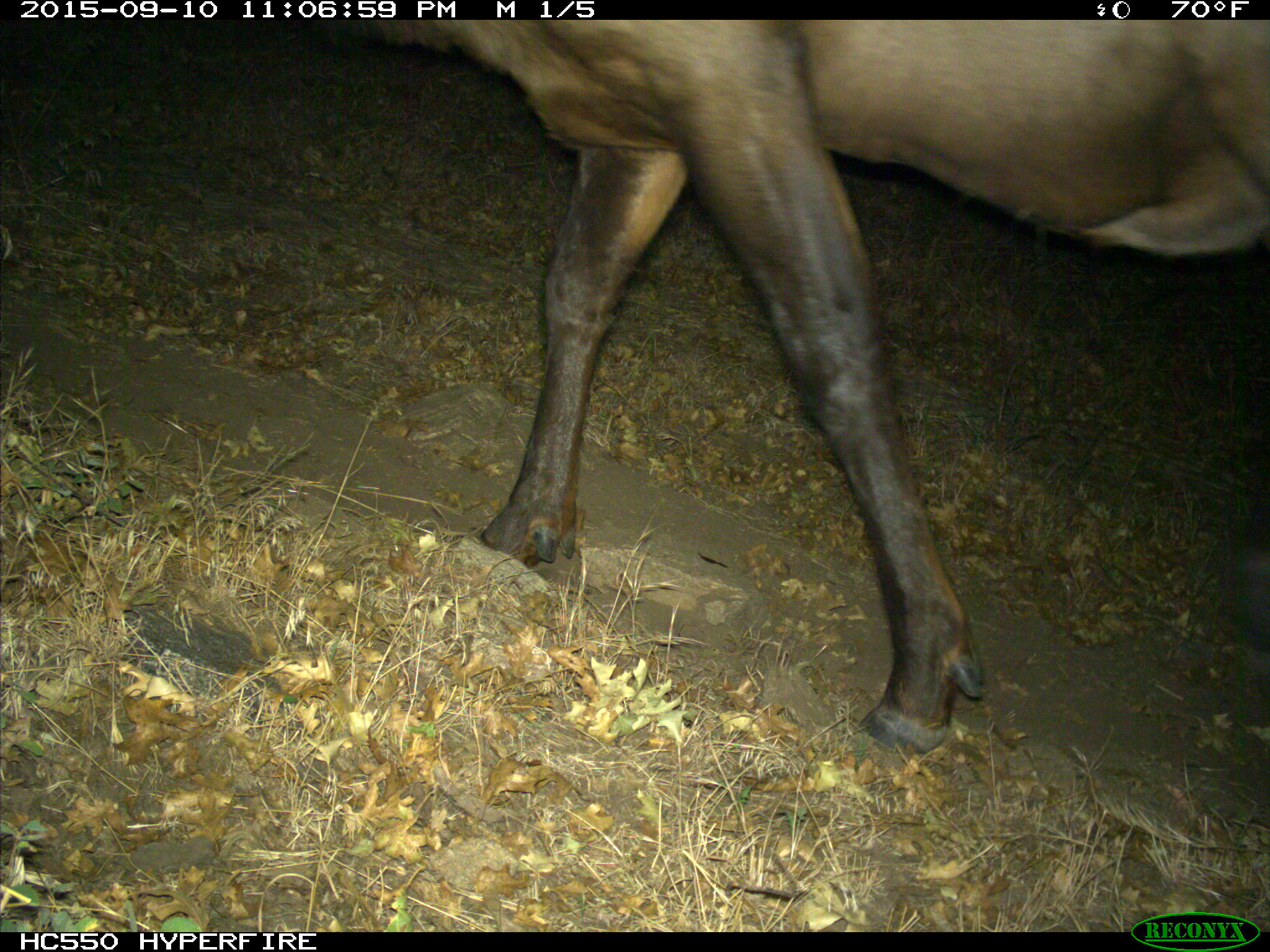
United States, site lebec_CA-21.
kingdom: Animalia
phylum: Chordata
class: Mammalia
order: Artiodactyla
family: Cervidae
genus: Cervus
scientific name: Cervus canadensis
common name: elk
Cervus canadensis (elk).